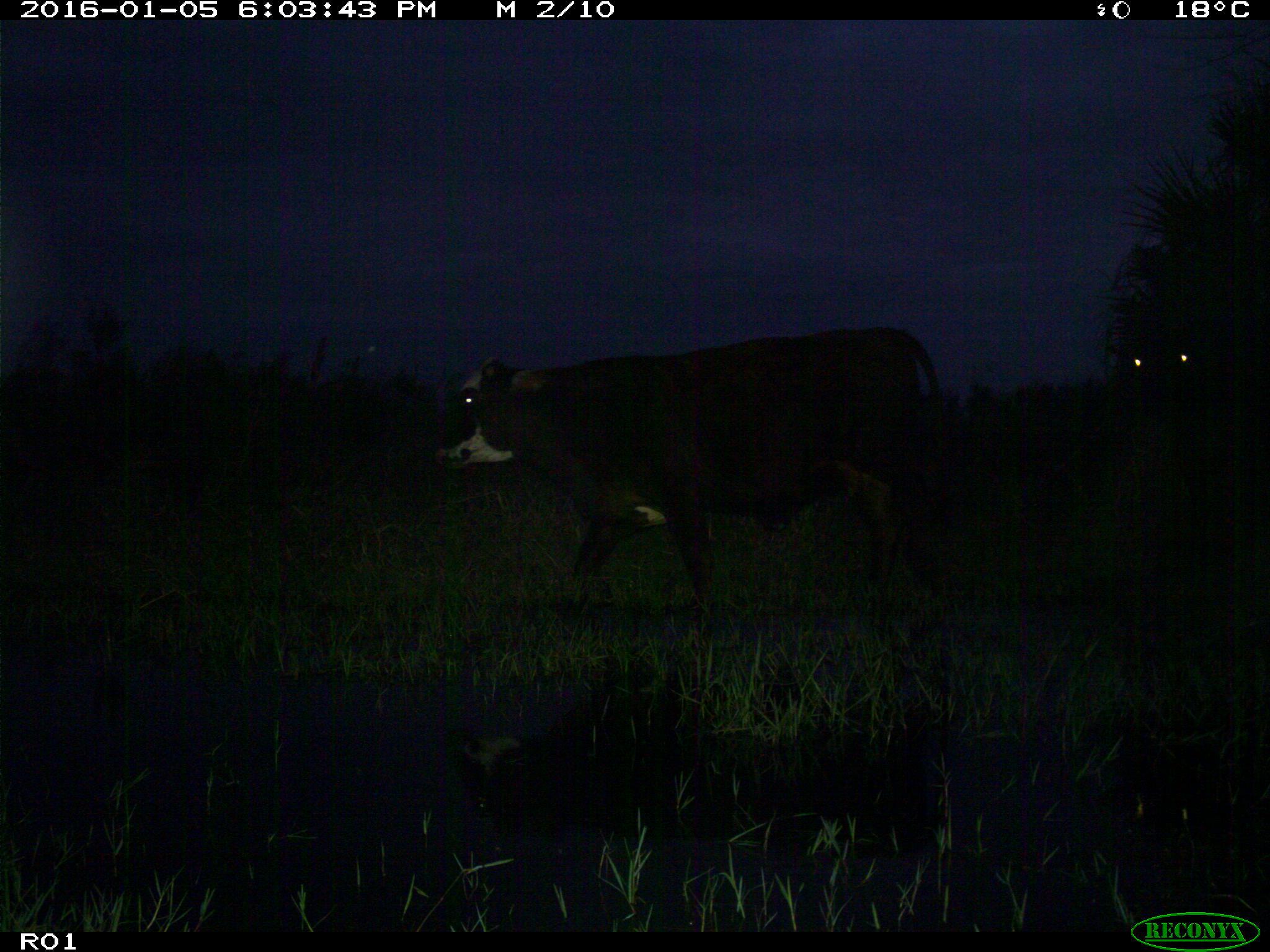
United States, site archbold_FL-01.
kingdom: Animalia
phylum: Chordata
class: Mammalia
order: Artiodactyla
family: Bovidae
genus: Bos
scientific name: Bos taurus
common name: domestic cow